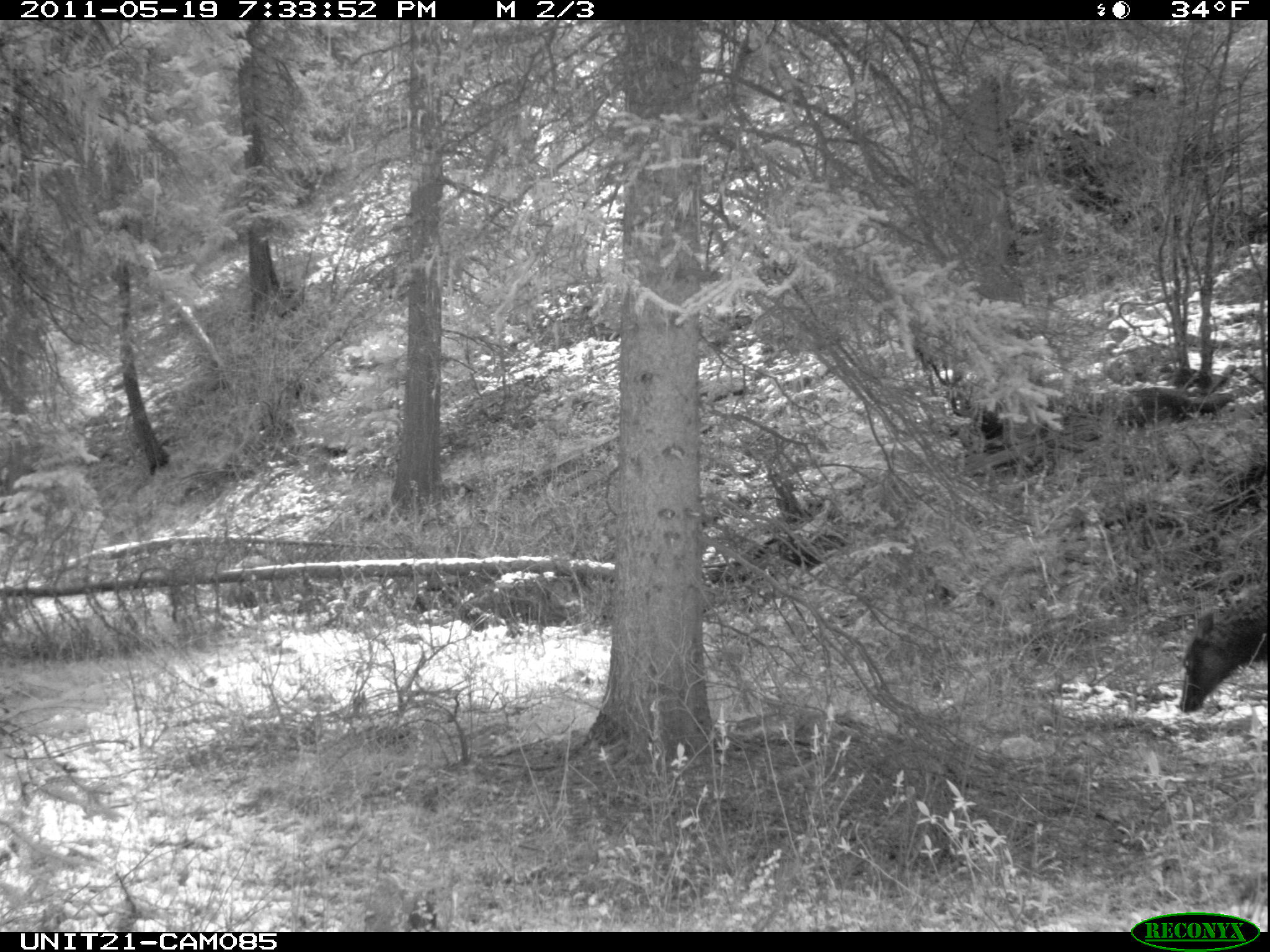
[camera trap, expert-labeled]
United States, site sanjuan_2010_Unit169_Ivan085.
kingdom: Animalia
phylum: Chordata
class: Mammalia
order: Artiodactyla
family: Cervidae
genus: Cervus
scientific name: Cervus elaphus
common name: red deer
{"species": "Cervus elaphus (red deer)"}